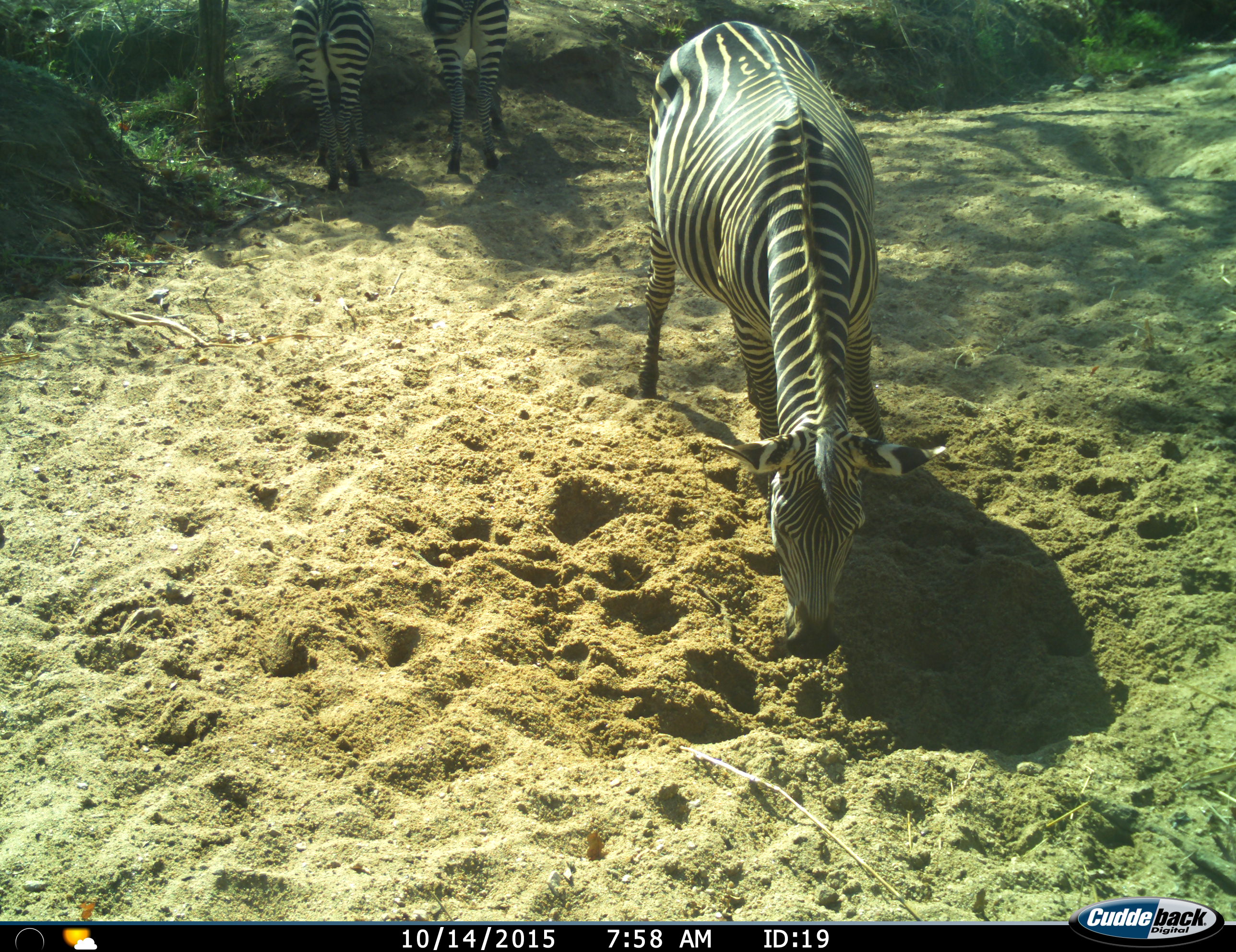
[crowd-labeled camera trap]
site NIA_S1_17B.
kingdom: Animalia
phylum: Chordata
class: Mammalia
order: Perissodactyla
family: Equidae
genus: Equus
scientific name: Equus quagga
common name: plains zebra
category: zebraplains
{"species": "zebraplains (plains zebra) (Equus quagga)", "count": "3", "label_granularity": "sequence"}